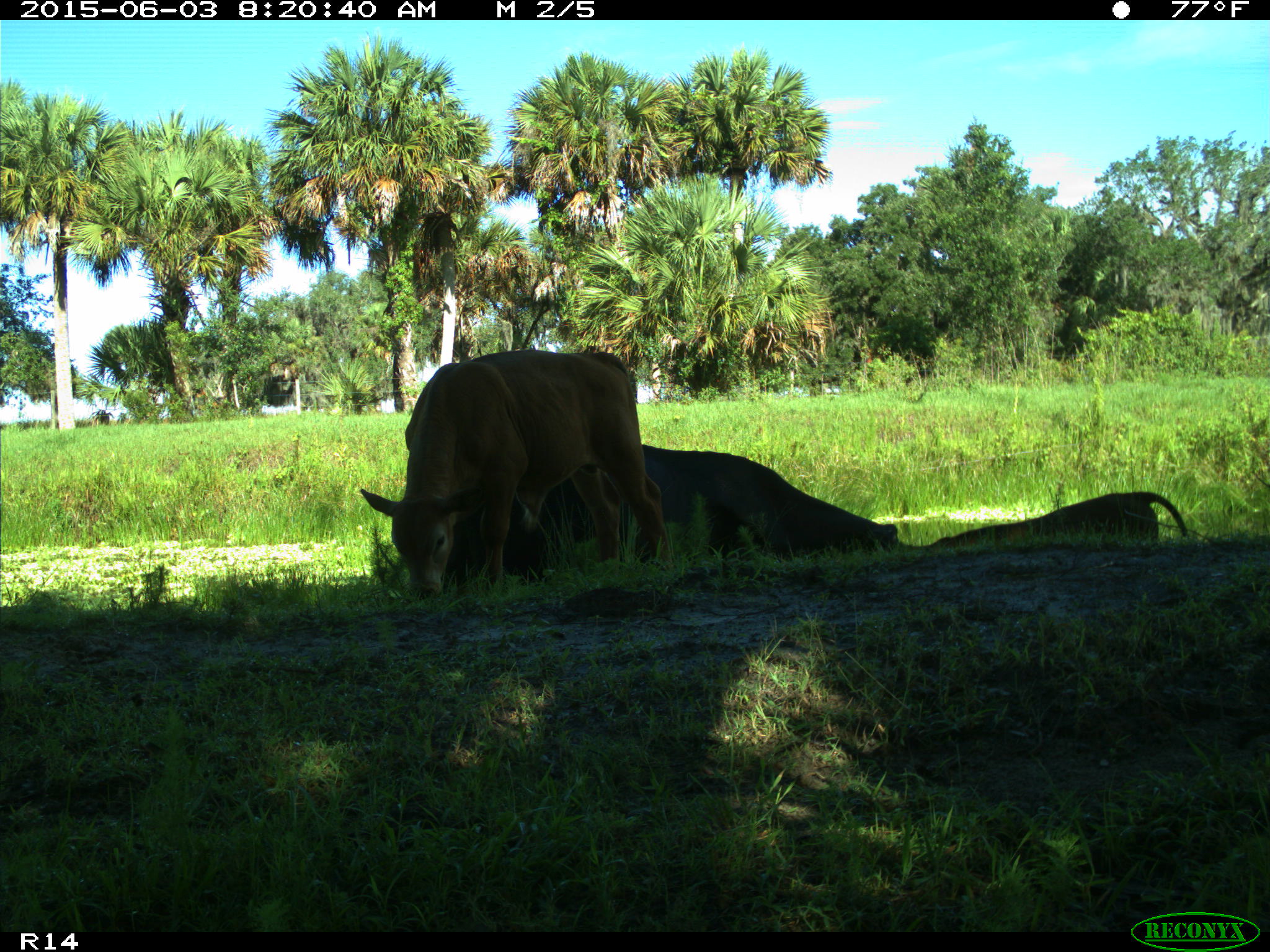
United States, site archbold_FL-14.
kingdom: Animalia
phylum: Chordata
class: Mammalia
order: Artiodactyla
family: Bovidae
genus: Bos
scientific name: Bos taurus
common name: domestic cow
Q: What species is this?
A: Bos taurus (domestic cow).